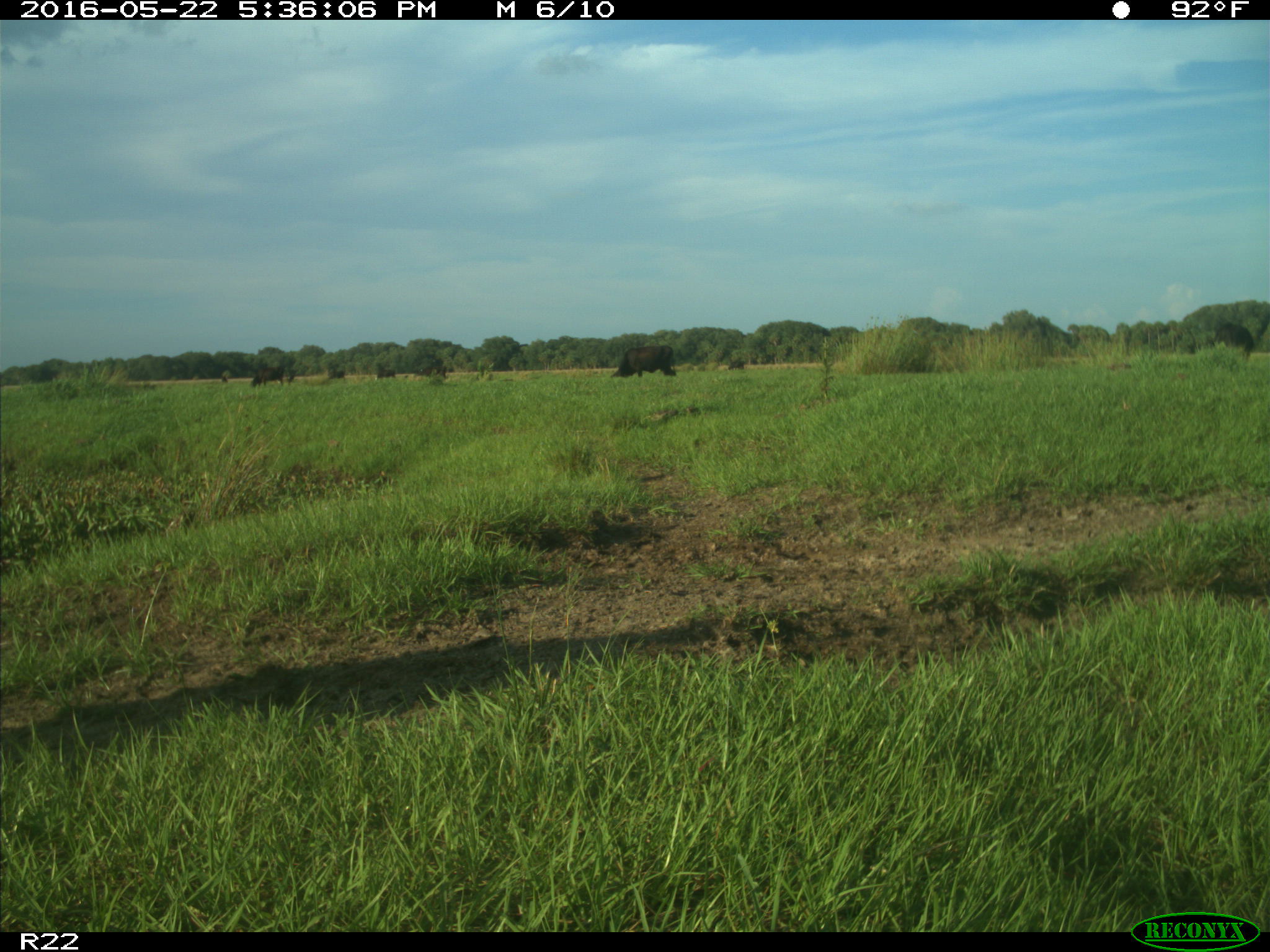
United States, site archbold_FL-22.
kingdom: Animalia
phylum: Chordata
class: Mammalia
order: Artiodactyla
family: Bovidae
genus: Bos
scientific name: Bos taurus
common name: domestic cow